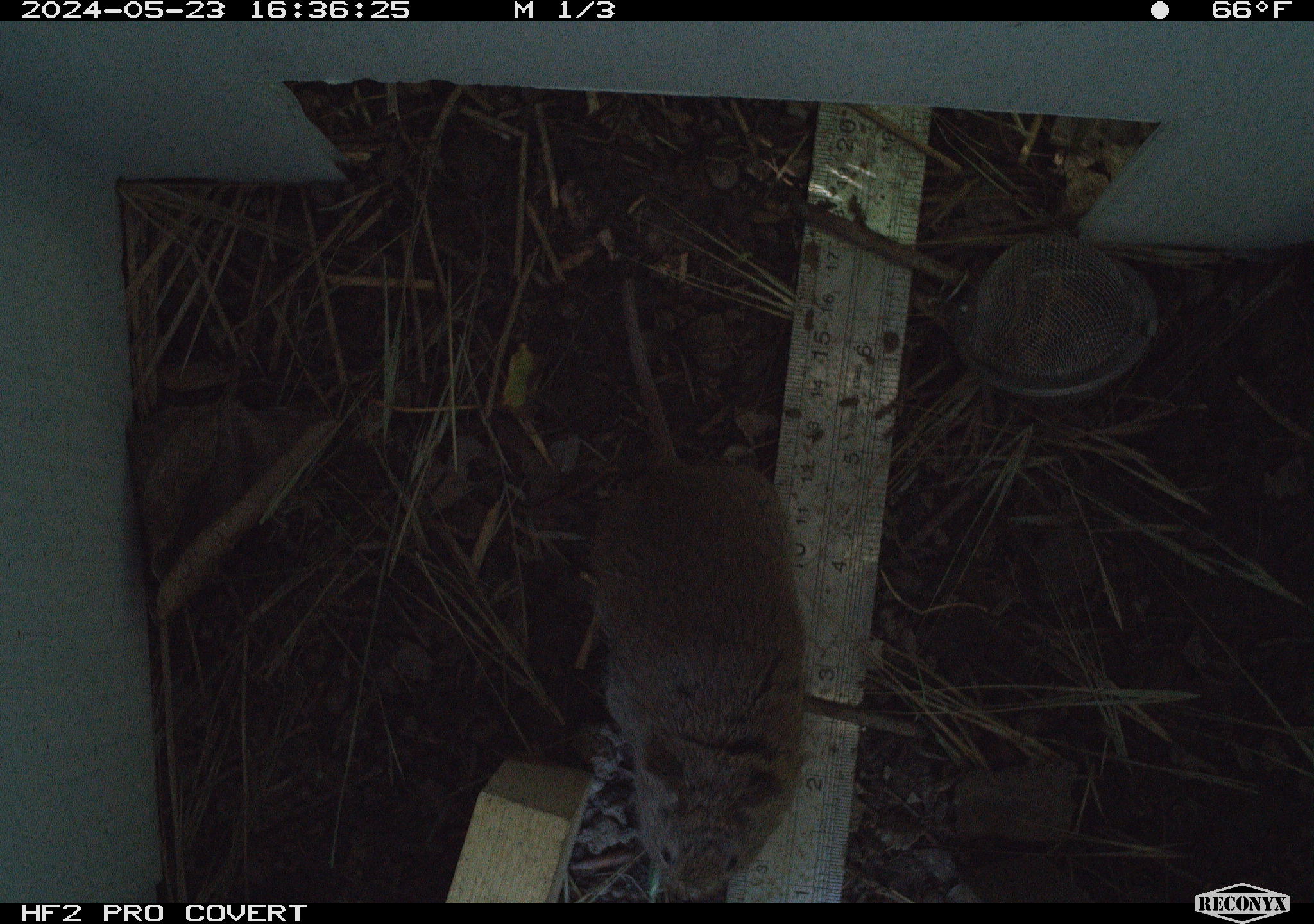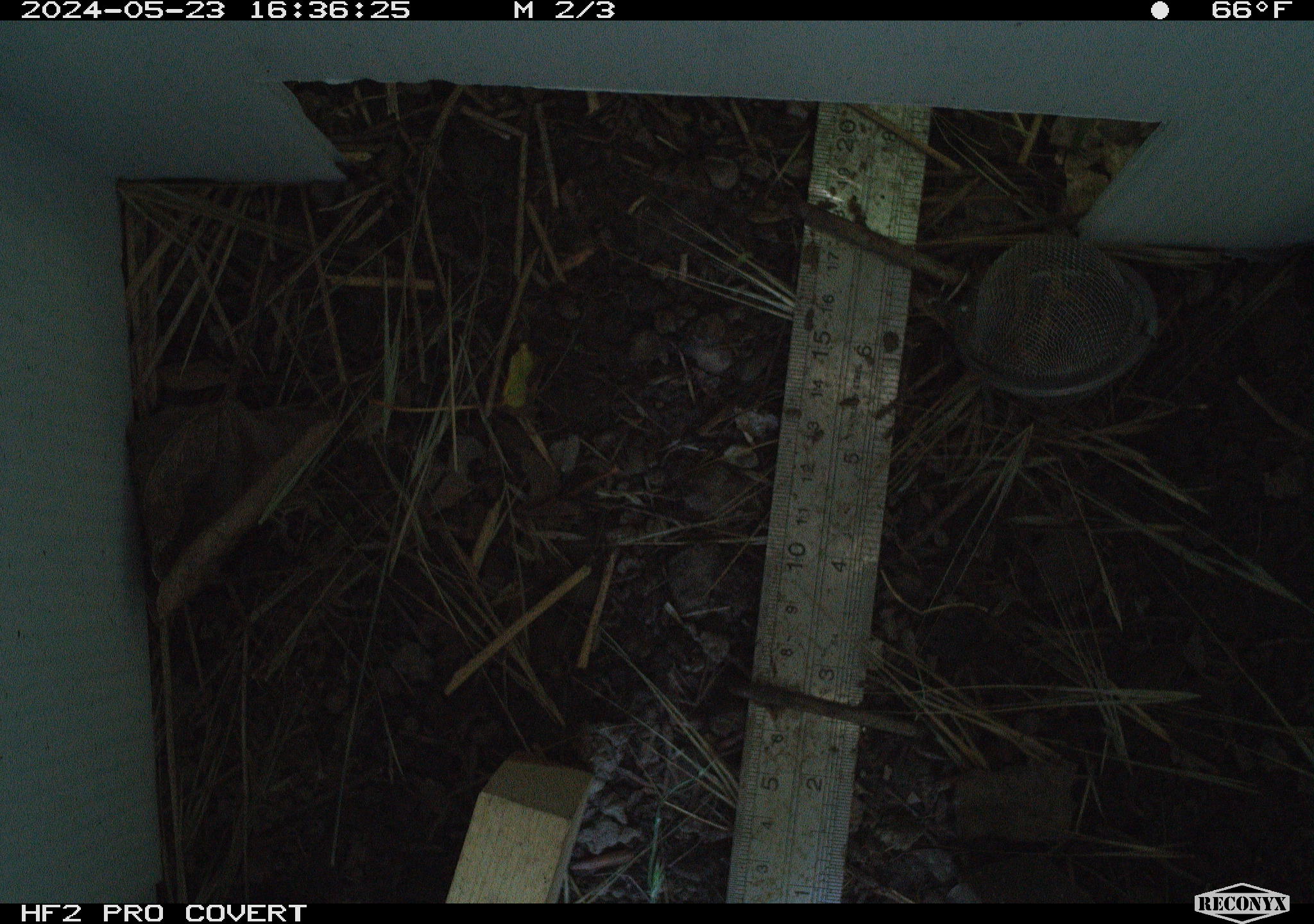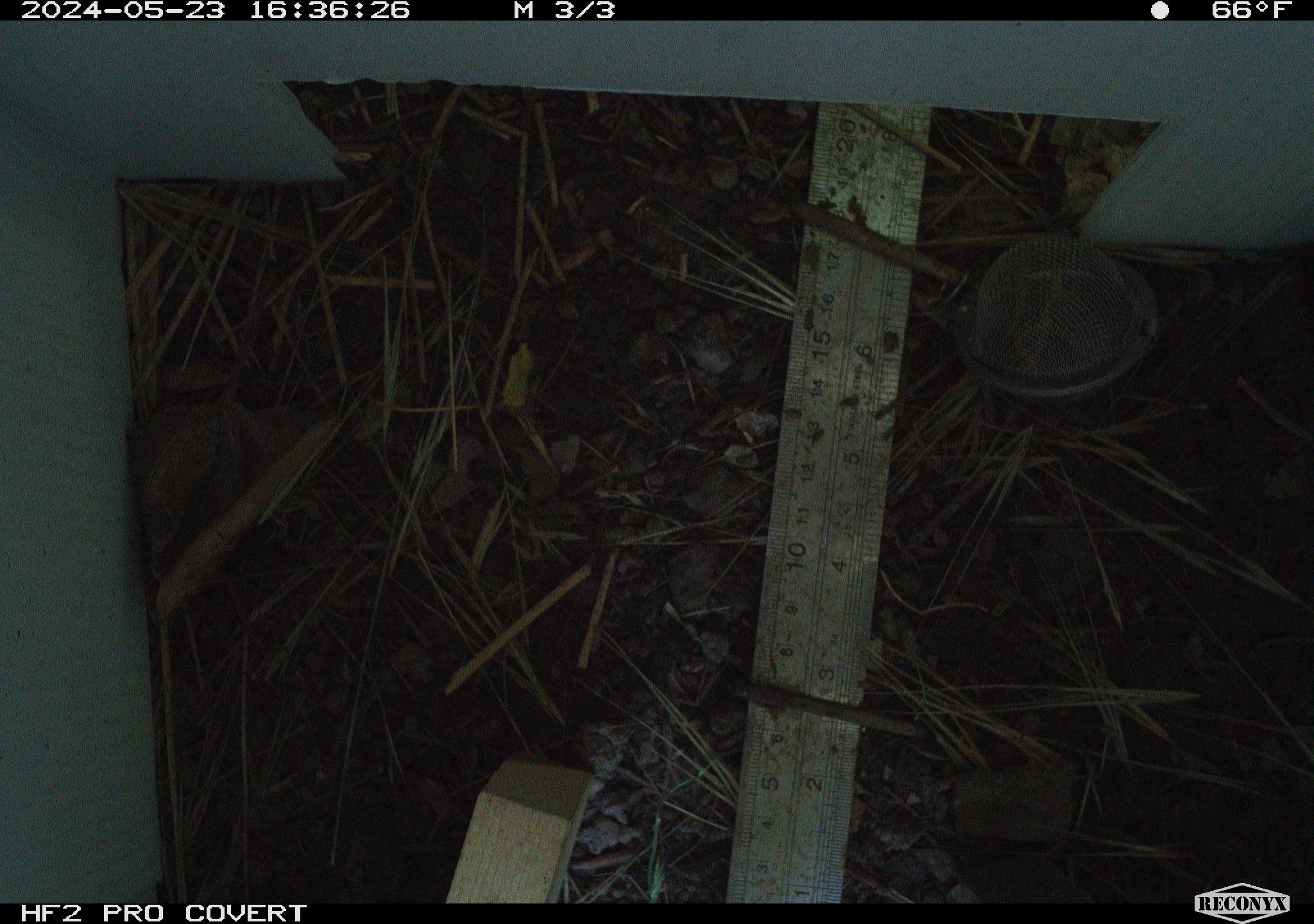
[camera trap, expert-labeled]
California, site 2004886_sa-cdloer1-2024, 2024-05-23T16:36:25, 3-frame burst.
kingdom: Animalia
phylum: Chordata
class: Mammalia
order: Rodentia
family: Cricetidae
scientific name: Arvicolinae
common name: voles, lemmings, and muskrats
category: arvicolinae subfamily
Arvicolinae subfamily (voles, lemmings, and muskrats) (Arvicolinae).